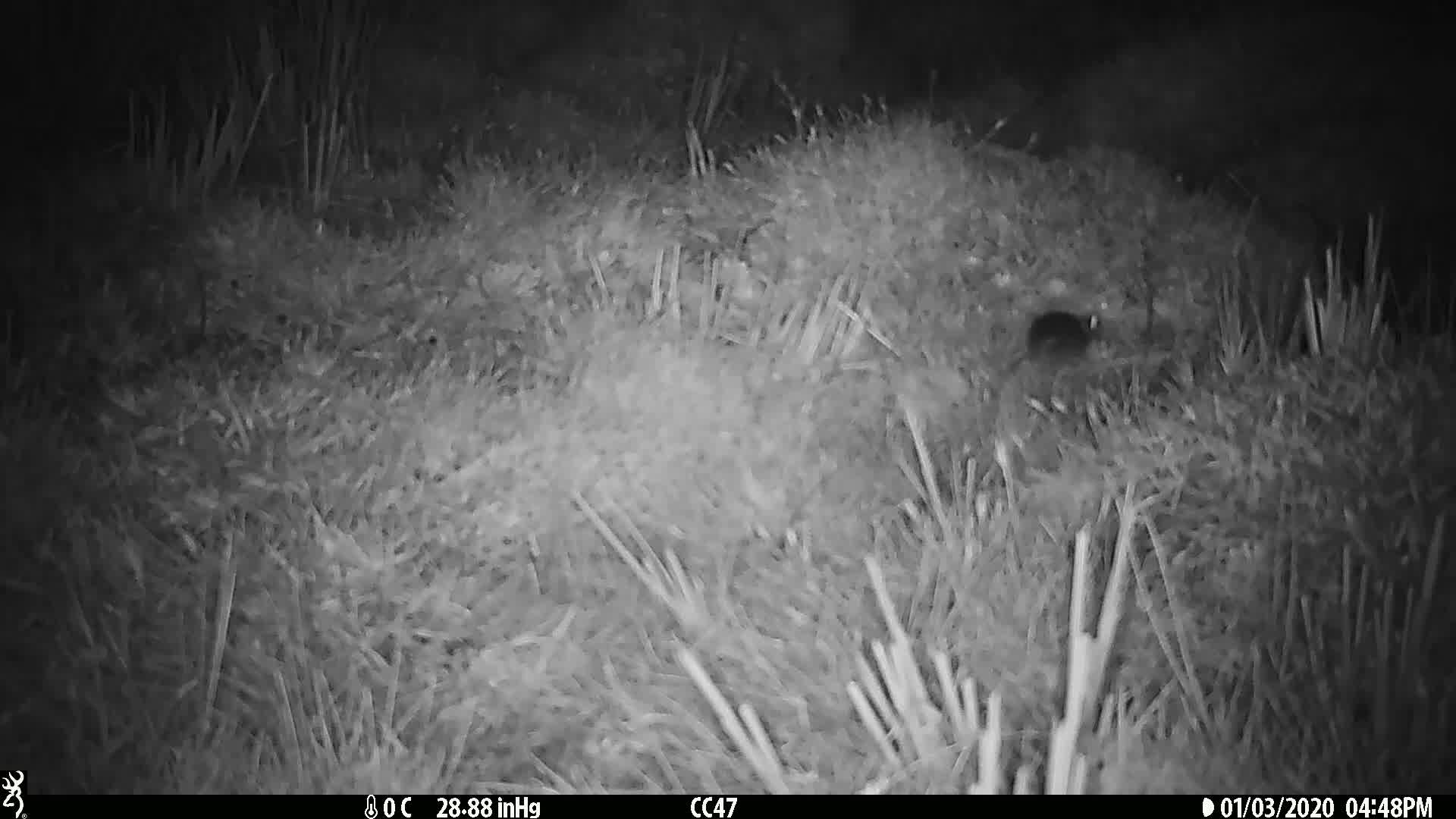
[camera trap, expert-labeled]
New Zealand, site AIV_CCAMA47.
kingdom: Animalia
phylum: Chordata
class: Mammalia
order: Rodentia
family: Muridae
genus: Mus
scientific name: Mus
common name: mouse